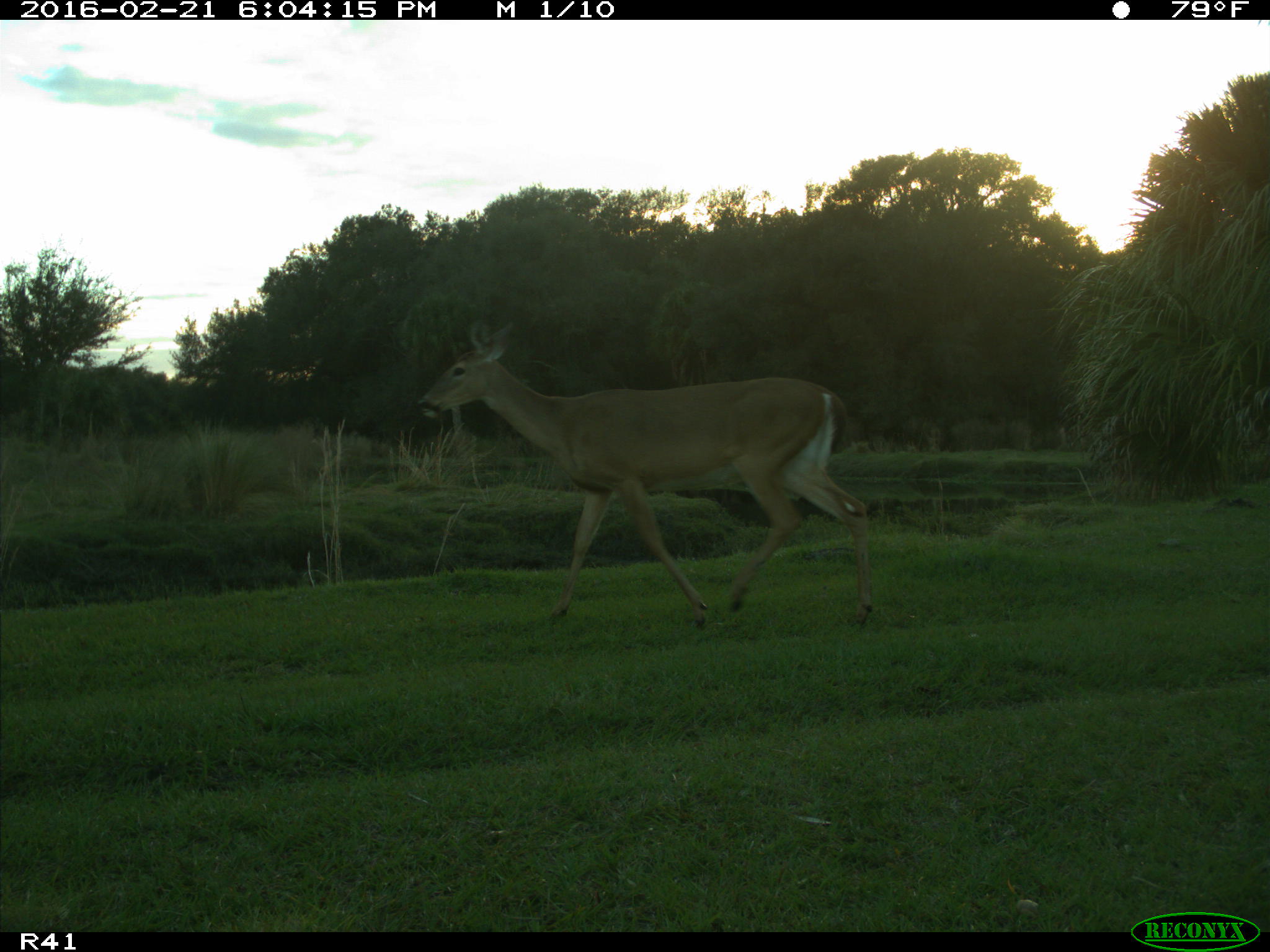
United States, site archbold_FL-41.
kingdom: Animalia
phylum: Chordata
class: Mammalia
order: Artiodactyla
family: Cervidae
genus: Odocoileus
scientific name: Odocoileus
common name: deer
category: unidentified deer